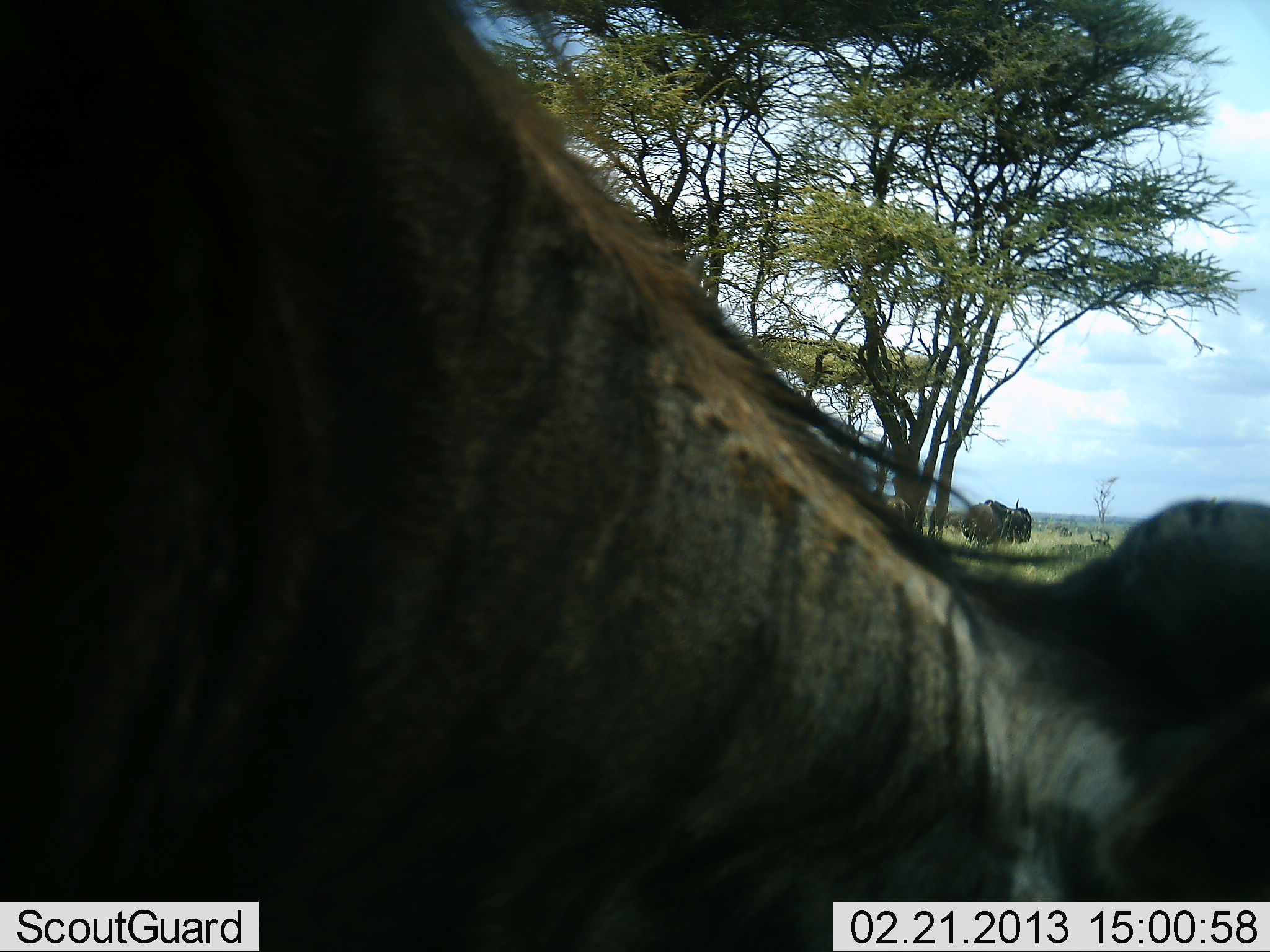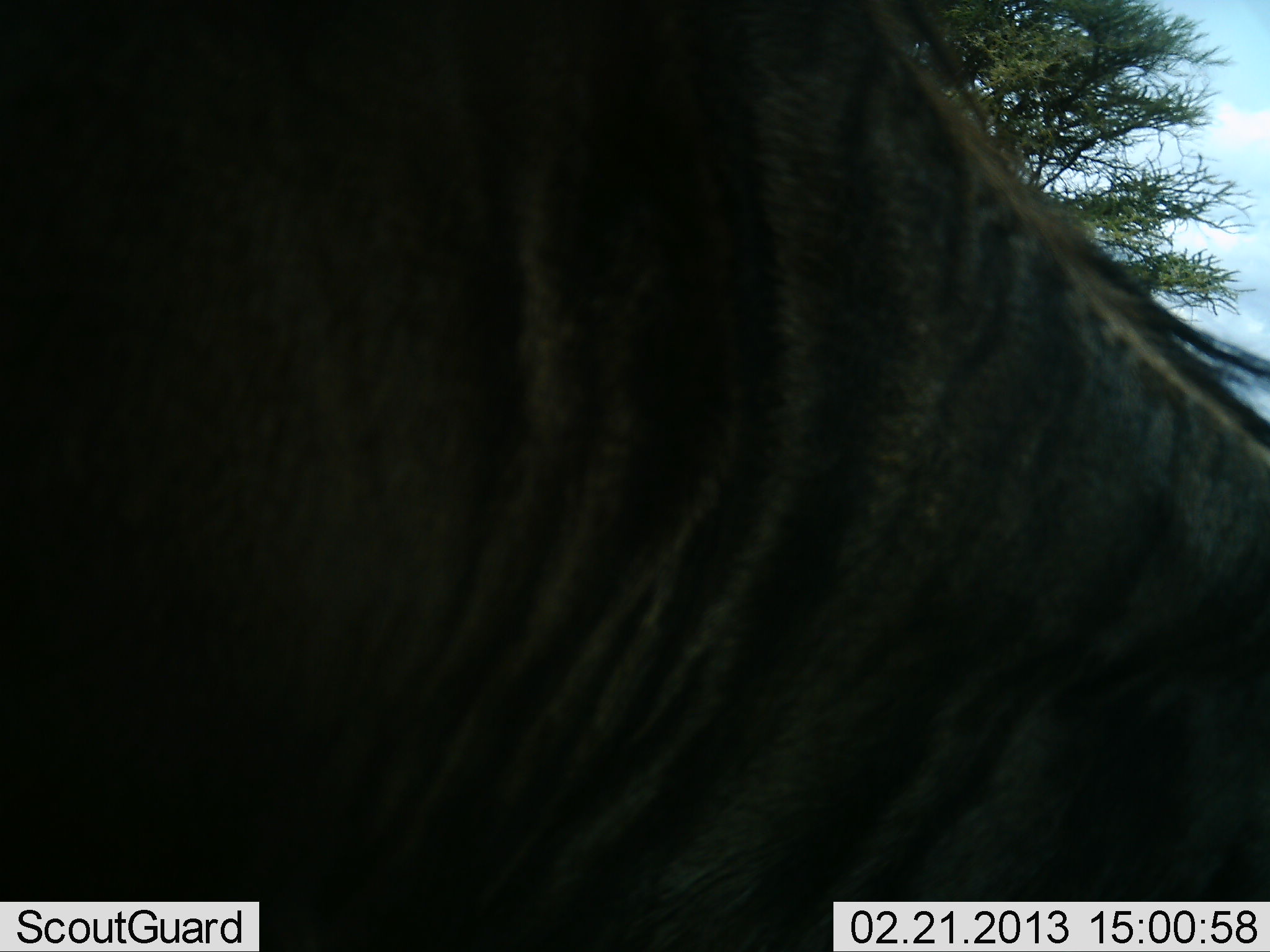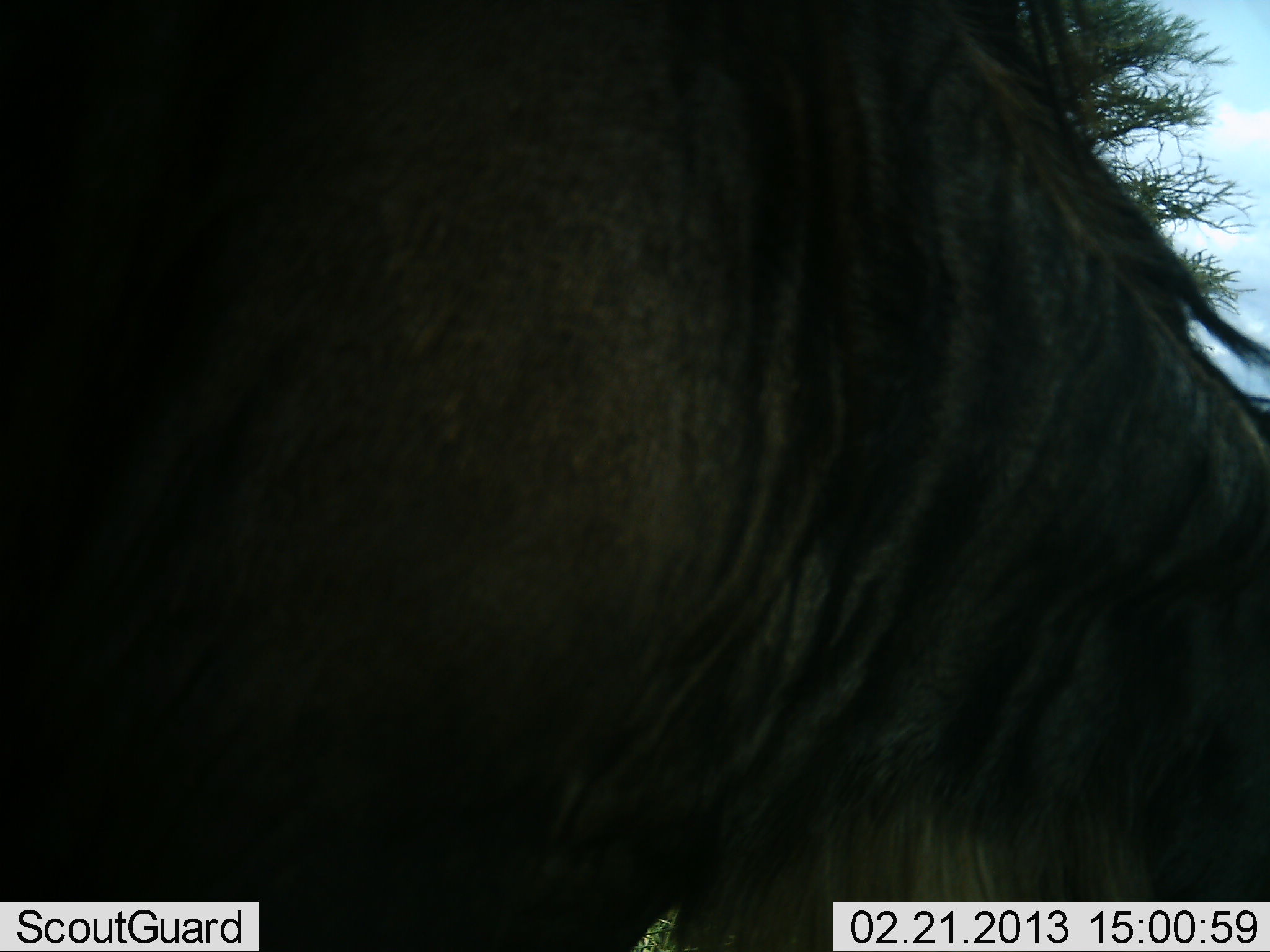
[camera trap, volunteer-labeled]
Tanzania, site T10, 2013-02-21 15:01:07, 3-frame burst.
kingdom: Animalia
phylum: Chordata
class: Mammalia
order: Artiodactyla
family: Bovidae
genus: Connochaetes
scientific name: Connochaetes taurinus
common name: blue wildebeest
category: wildebeest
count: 1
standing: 44%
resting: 6%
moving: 31%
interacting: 0%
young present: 0%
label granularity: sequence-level